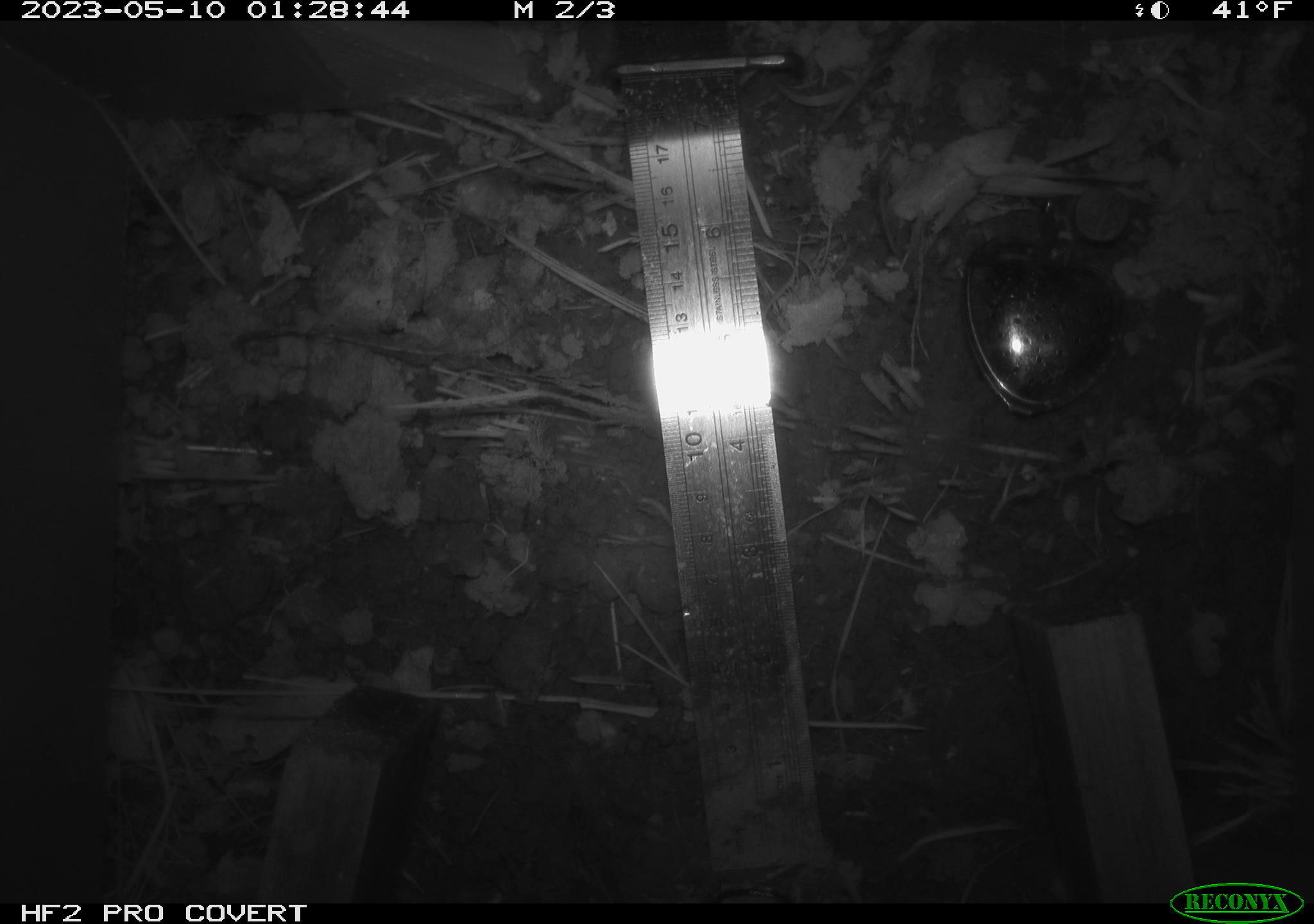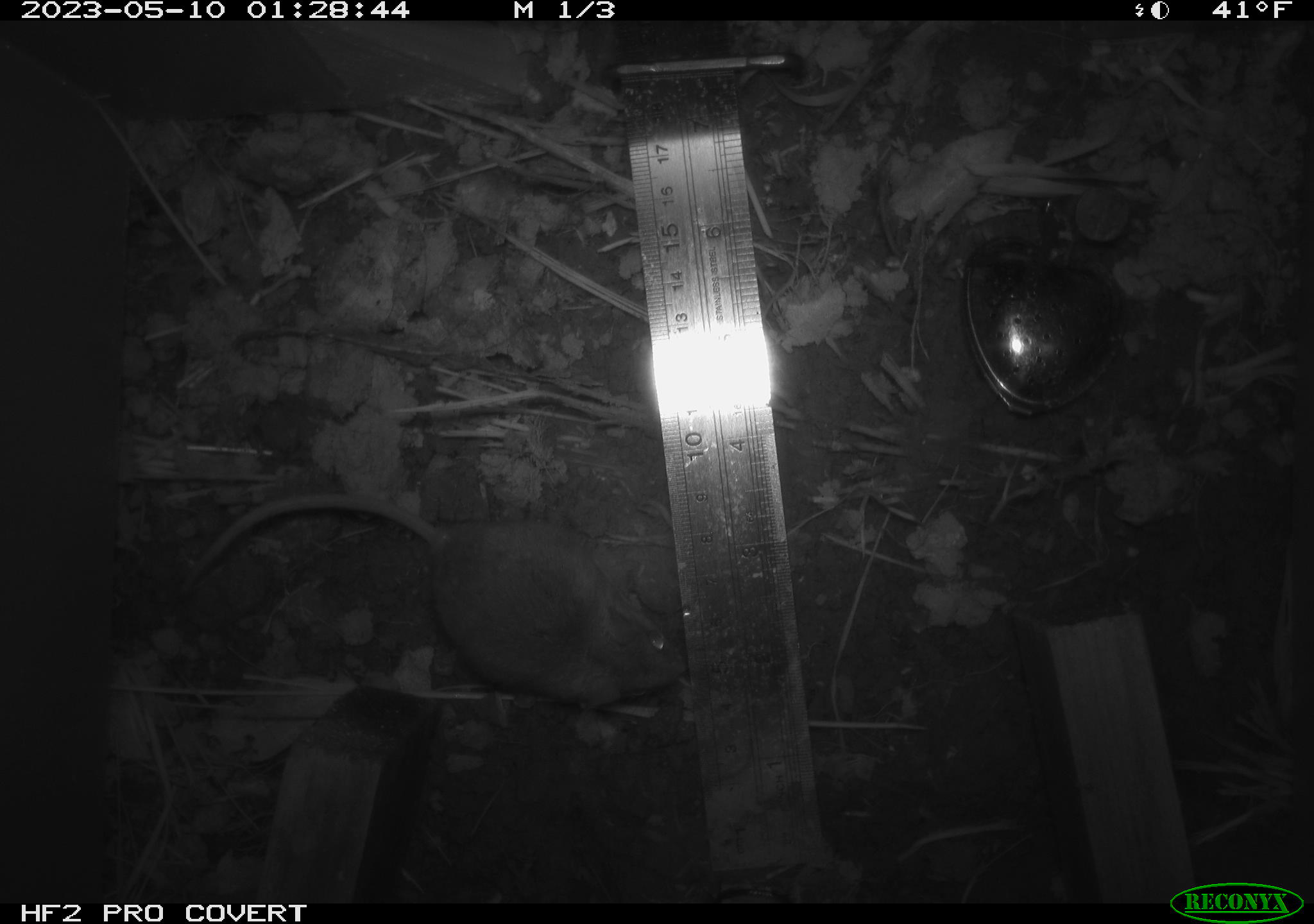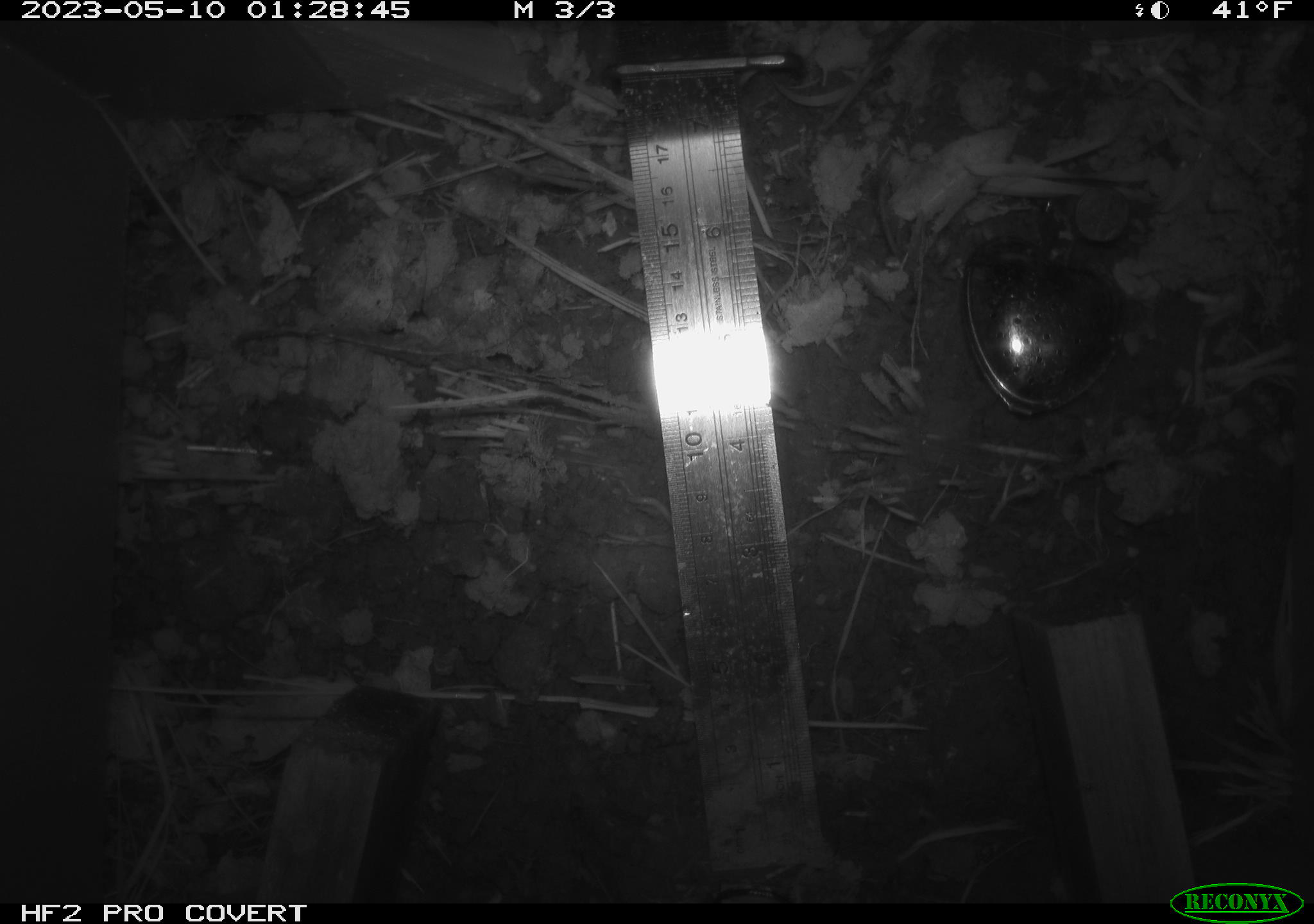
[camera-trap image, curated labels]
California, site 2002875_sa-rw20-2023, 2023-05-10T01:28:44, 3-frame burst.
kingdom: Animalia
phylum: Chordata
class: Mammalia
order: Rodentia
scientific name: Rodentia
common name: mouse species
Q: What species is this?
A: Mouse species (Rodentia).